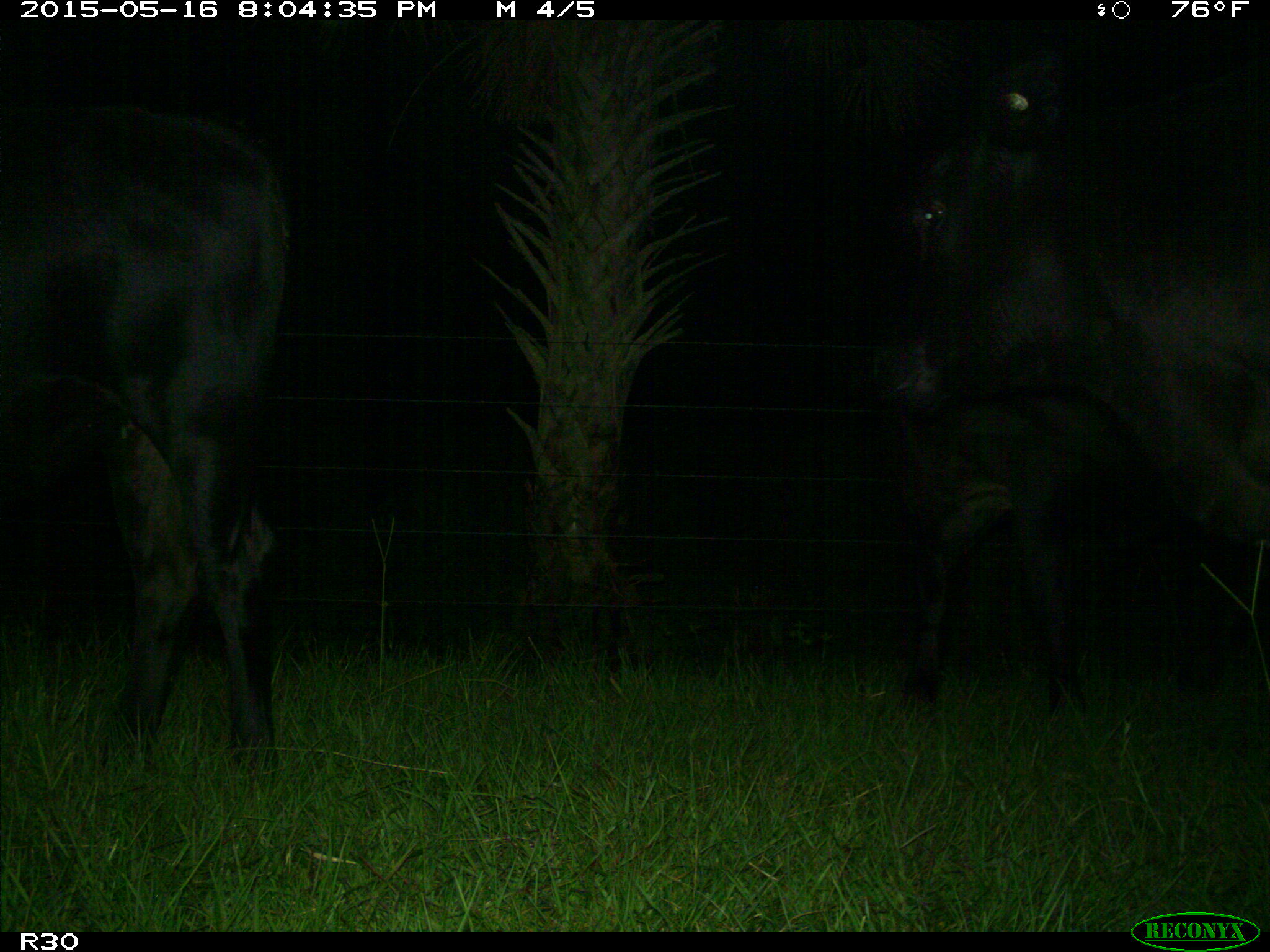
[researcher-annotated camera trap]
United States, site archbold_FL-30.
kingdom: Animalia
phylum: Chordata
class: Mammalia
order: Artiodactyla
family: Bovidae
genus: Bos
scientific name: Bos taurus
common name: domestic cow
Bos taurus (domestic cow).